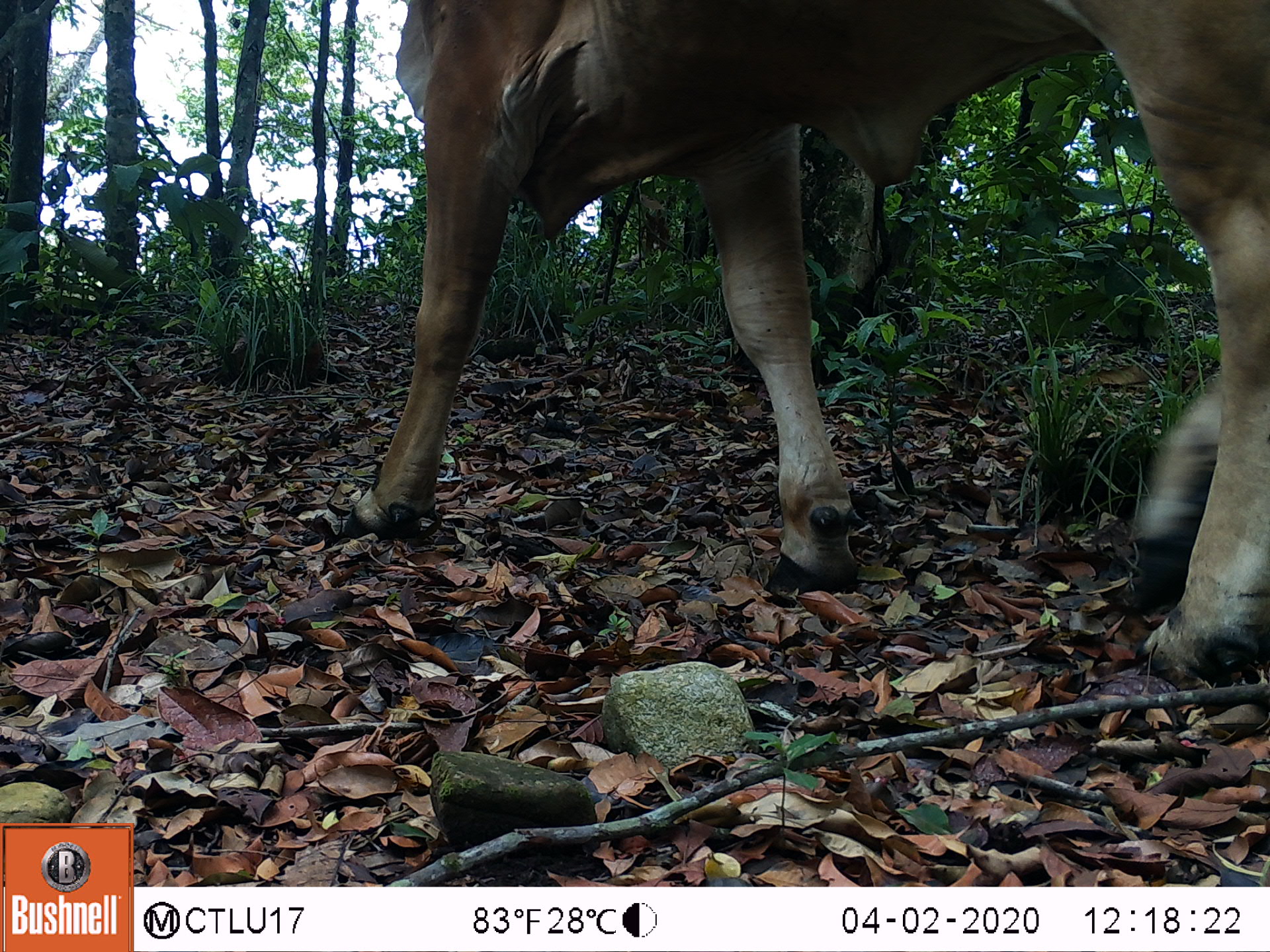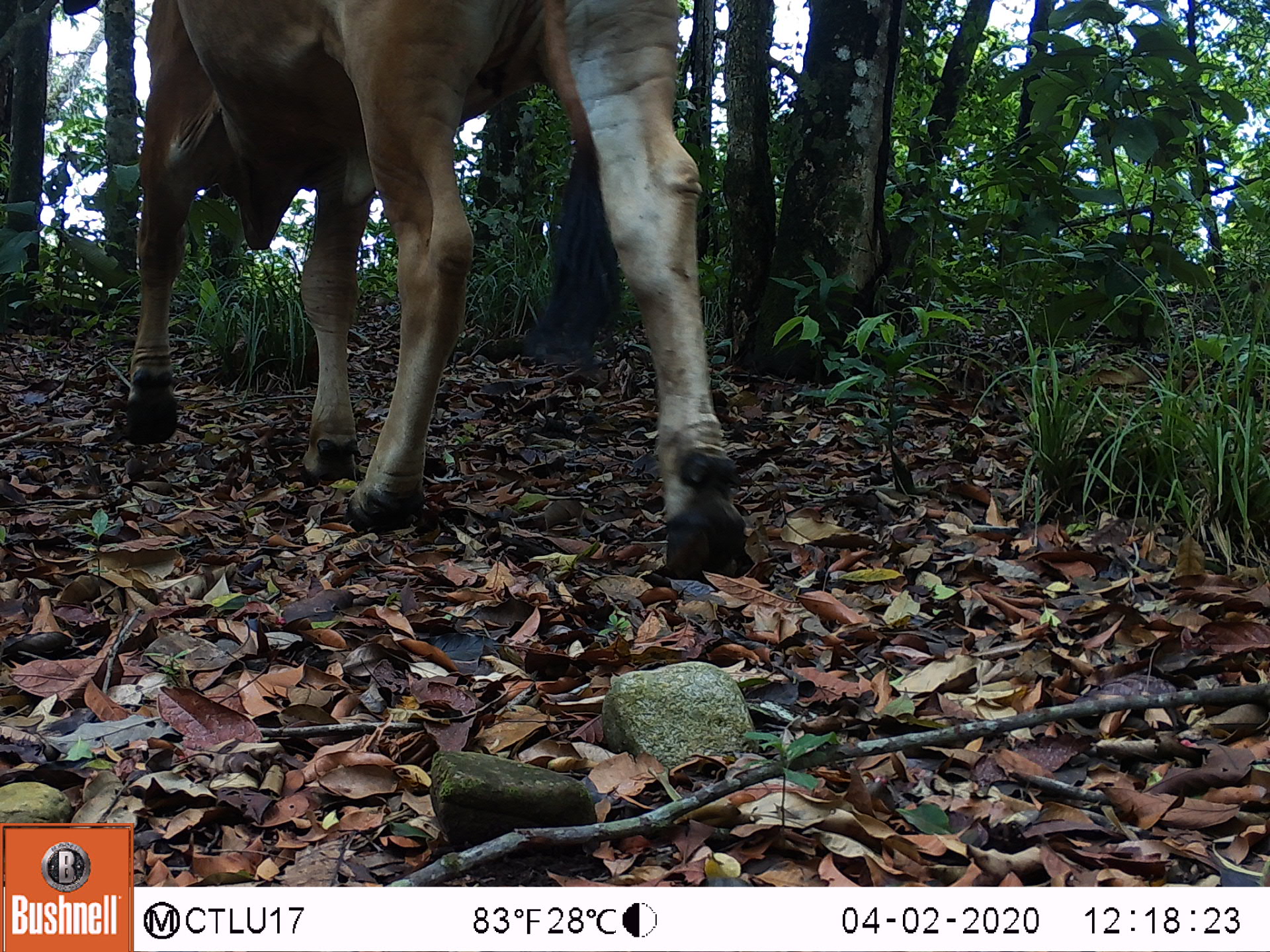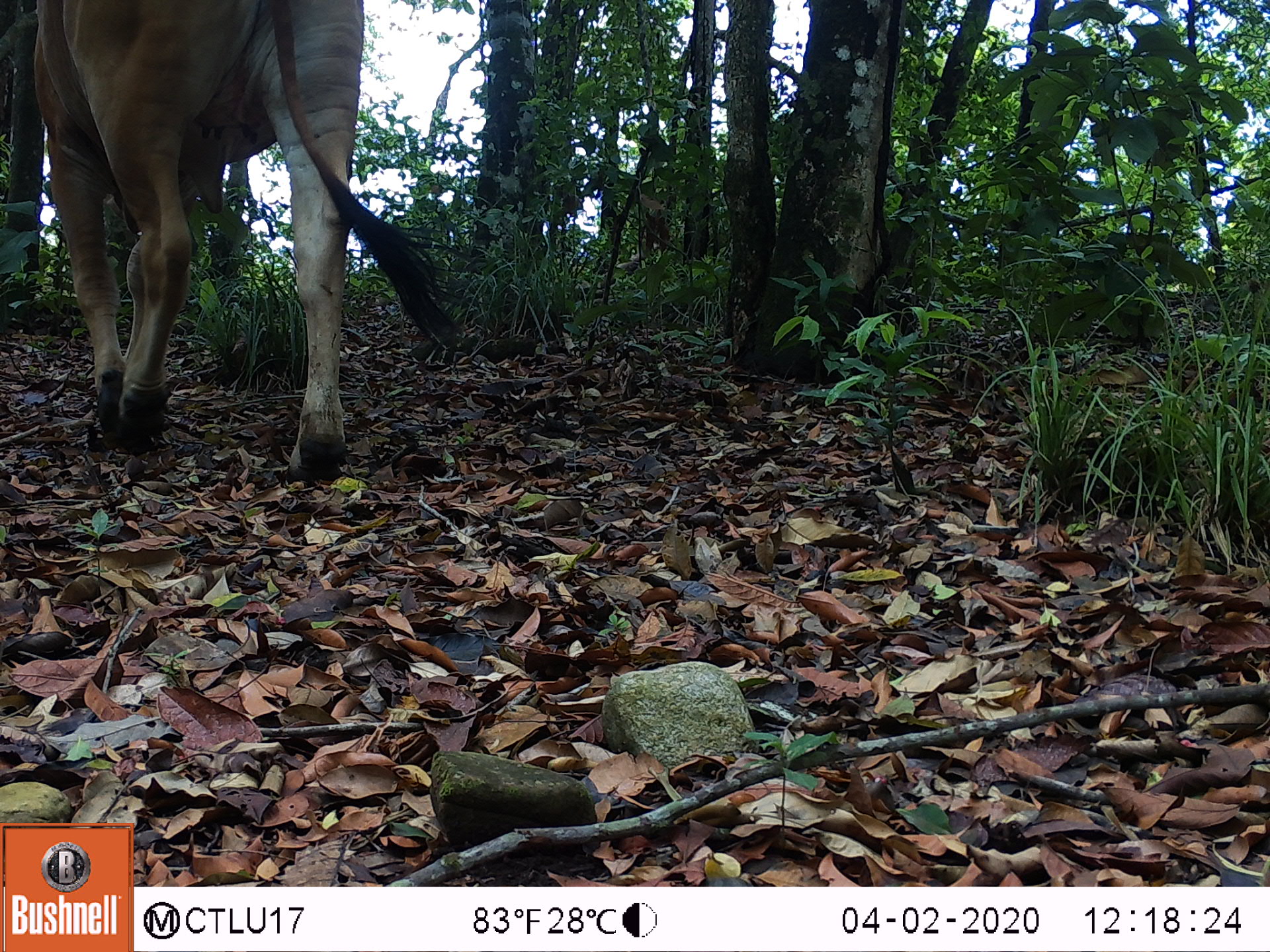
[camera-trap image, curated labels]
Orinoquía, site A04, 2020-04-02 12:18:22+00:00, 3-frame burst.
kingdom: Animalia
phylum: Chordata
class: Mammalia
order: Artiodactyla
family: Bovidae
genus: Bos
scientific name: Bos taurus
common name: cow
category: cattle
Cattle (cow) (Bos taurus).